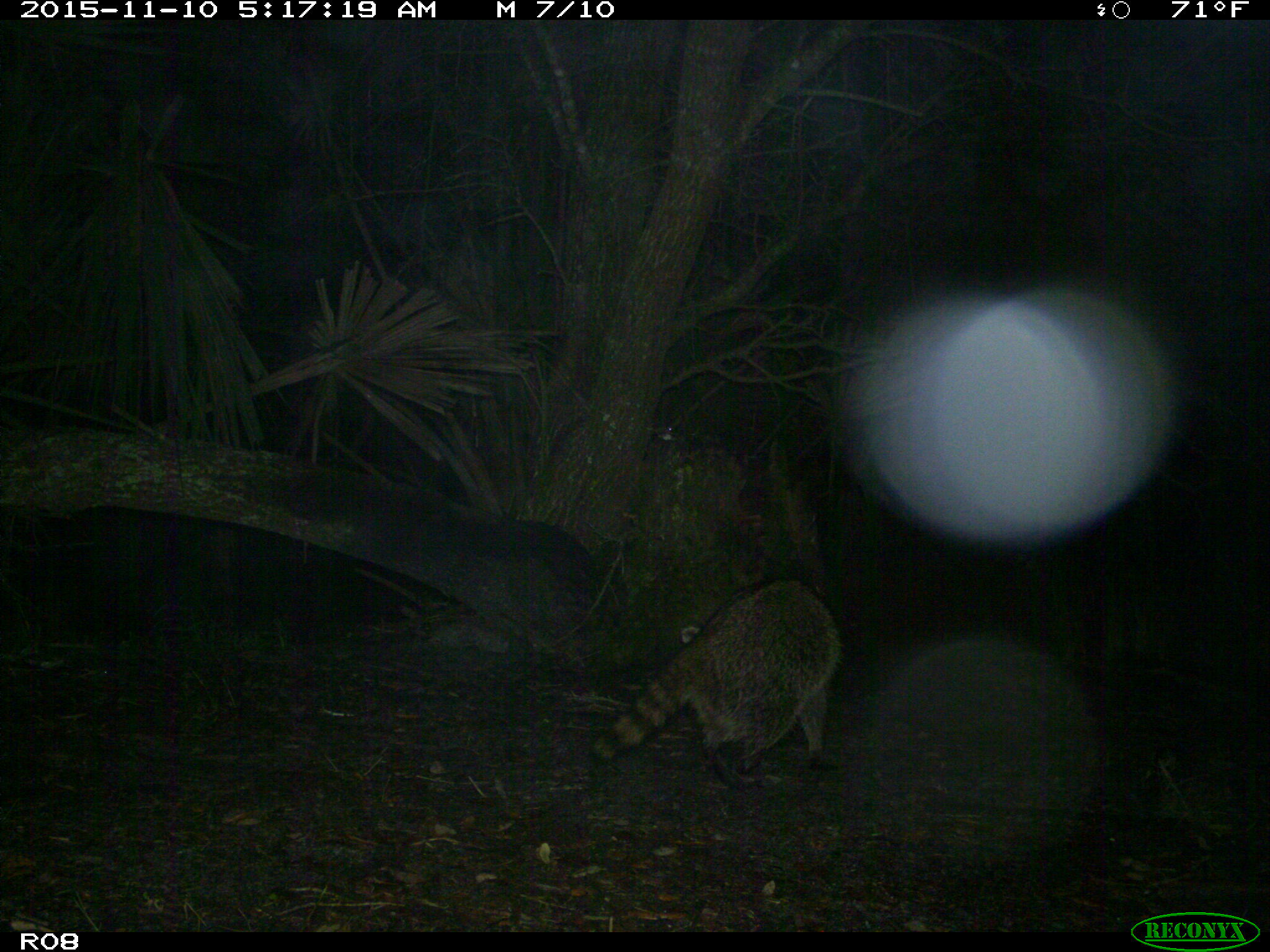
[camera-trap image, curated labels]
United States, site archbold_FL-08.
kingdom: Animalia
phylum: Chordata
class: Mammalia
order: Carnivora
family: Procyonidae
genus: Procyon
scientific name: Procyon lotor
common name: common raccoon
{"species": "Procyon lotor (common raccoon)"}